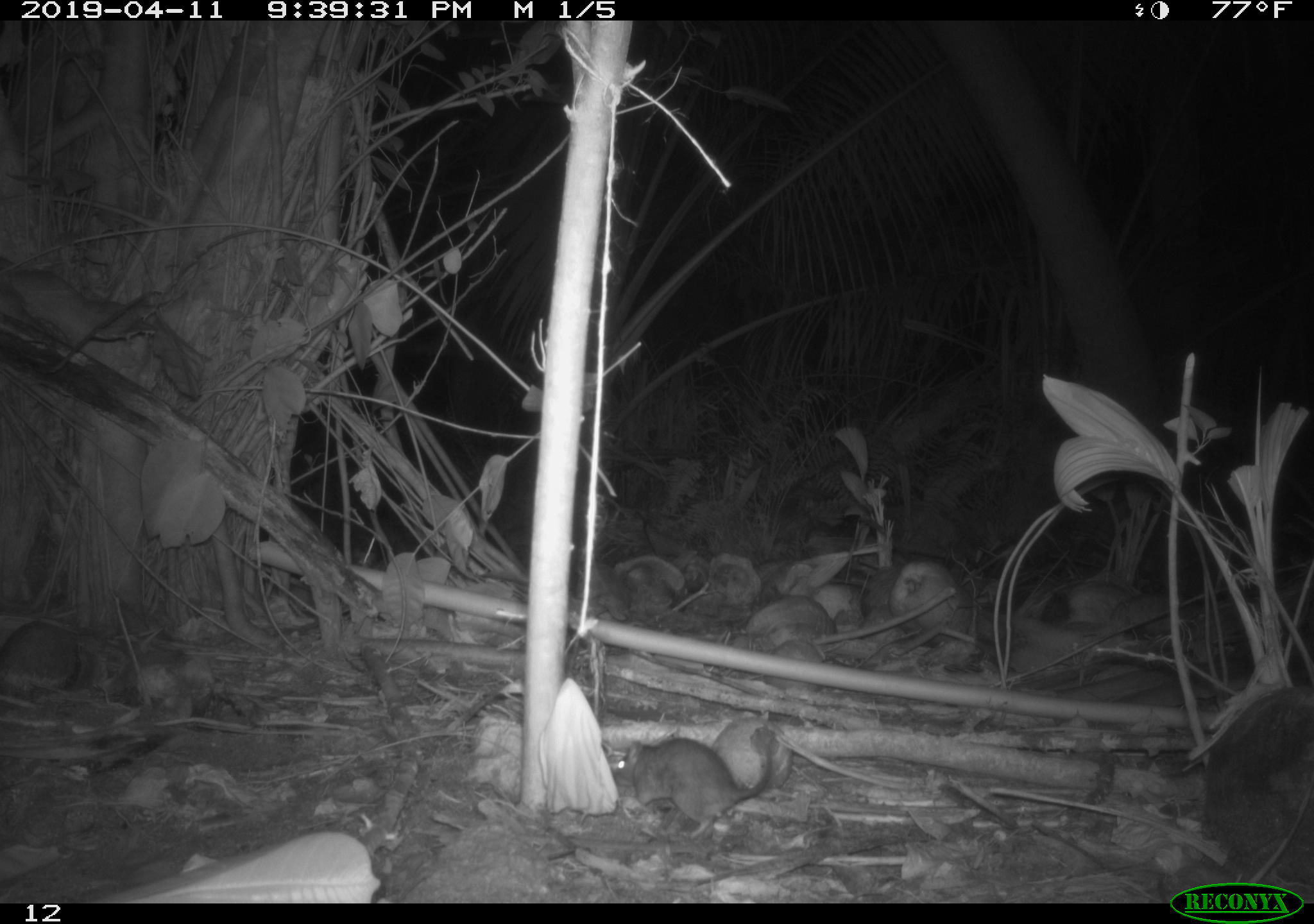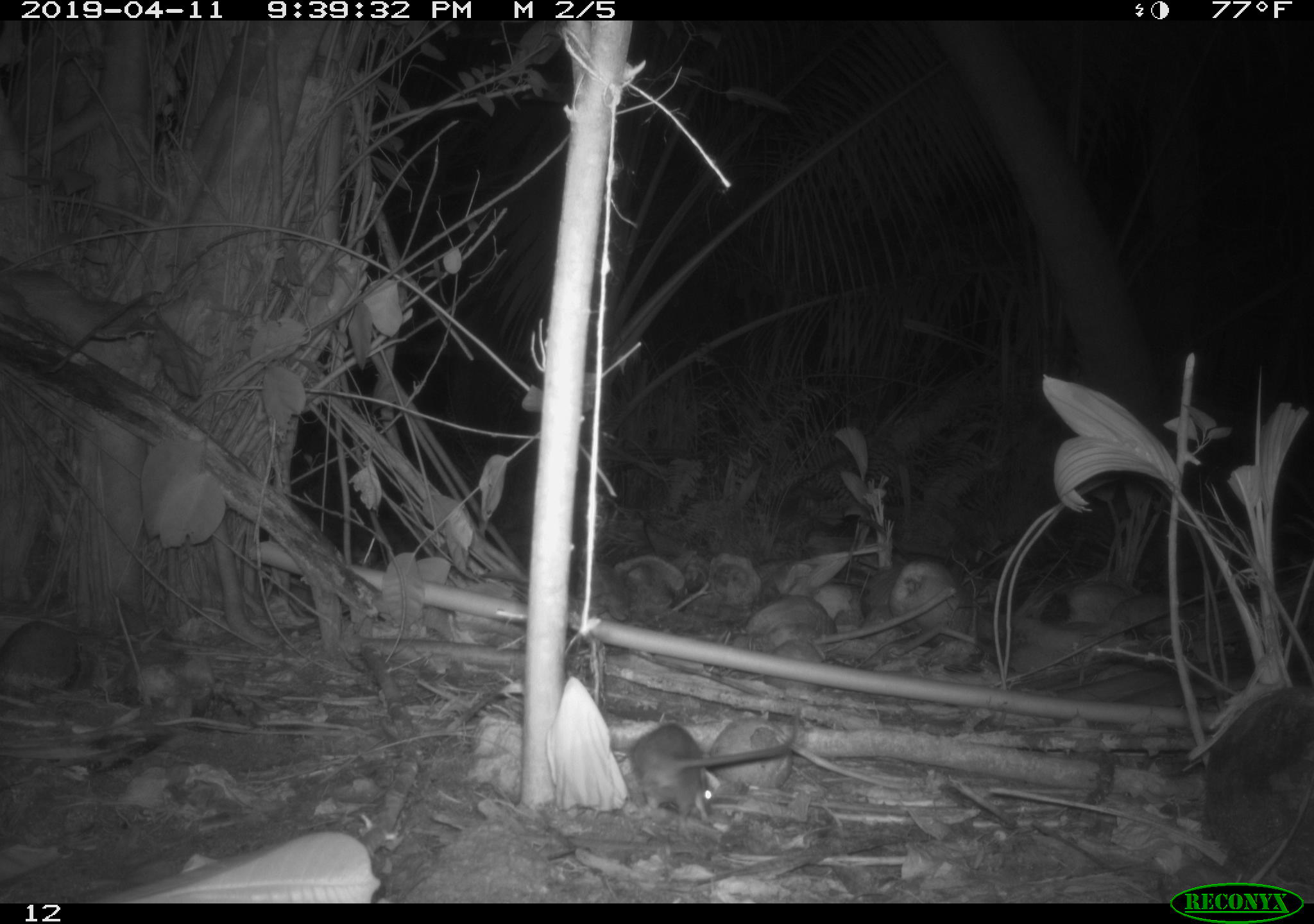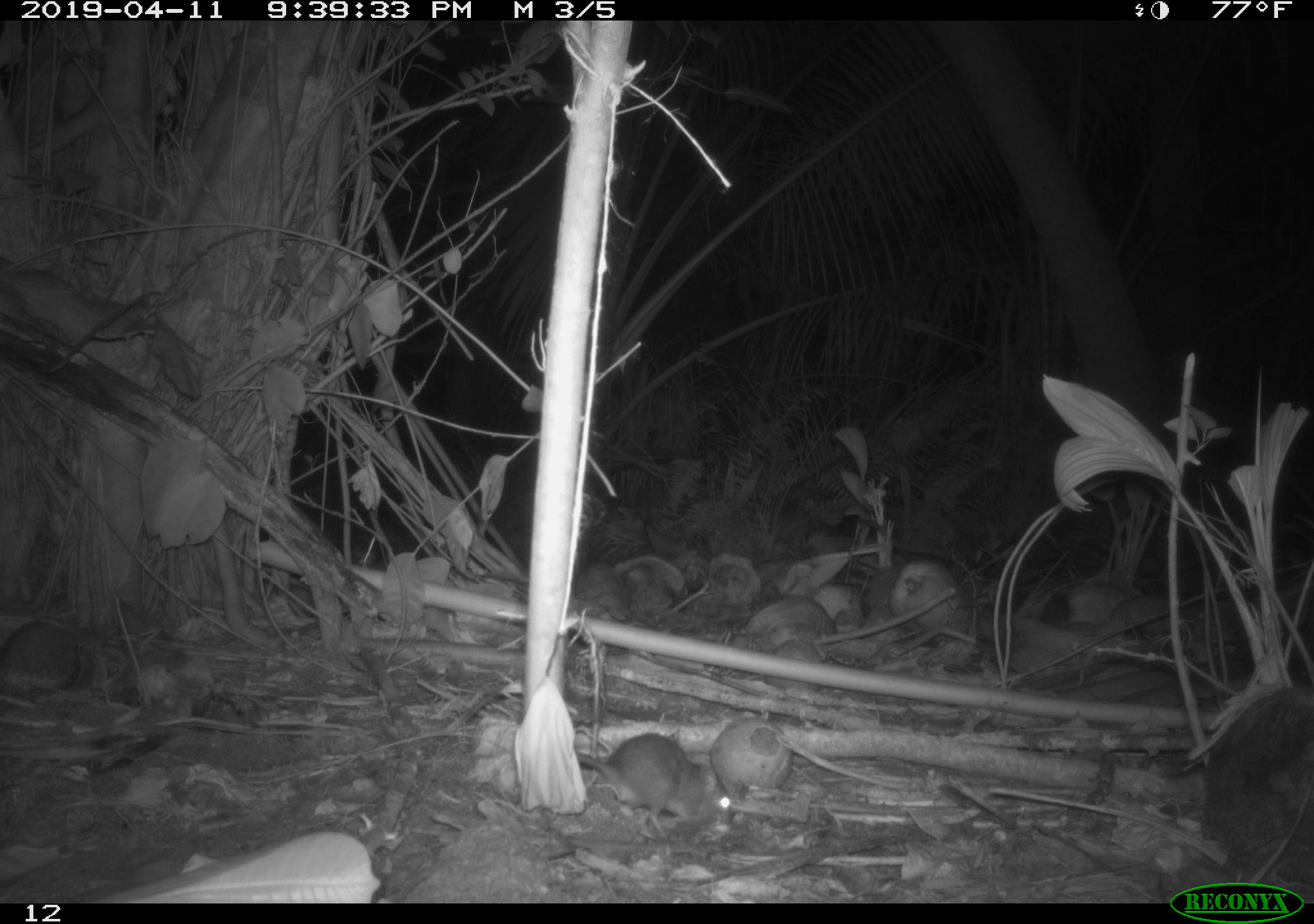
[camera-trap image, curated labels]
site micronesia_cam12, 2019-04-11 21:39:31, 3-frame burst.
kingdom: Animalia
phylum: Chordata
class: Mammalia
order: Rodentia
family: Muridae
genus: Rattus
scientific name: Rattus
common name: rat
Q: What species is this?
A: Rat (Rattus).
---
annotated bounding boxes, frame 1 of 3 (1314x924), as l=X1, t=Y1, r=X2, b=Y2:
rat: l=607, t=715, r=792, b=839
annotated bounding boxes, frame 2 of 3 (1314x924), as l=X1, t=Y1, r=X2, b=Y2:
rat: l=619, t=720, r=794, b=826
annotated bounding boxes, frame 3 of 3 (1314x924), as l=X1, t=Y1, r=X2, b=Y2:
rat: l=562, t=732, r=734, b=835